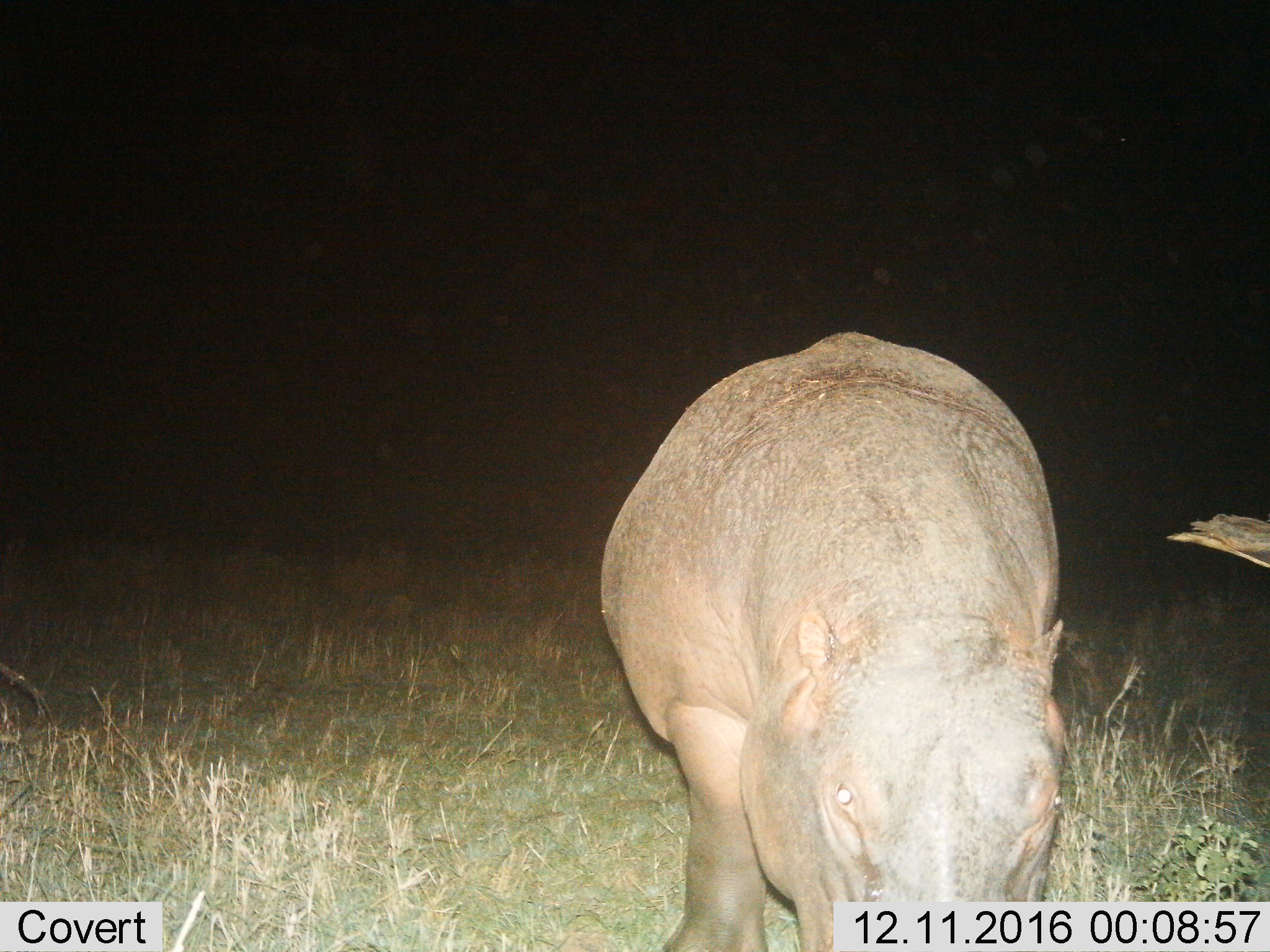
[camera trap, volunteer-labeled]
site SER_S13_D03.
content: unidentified animal